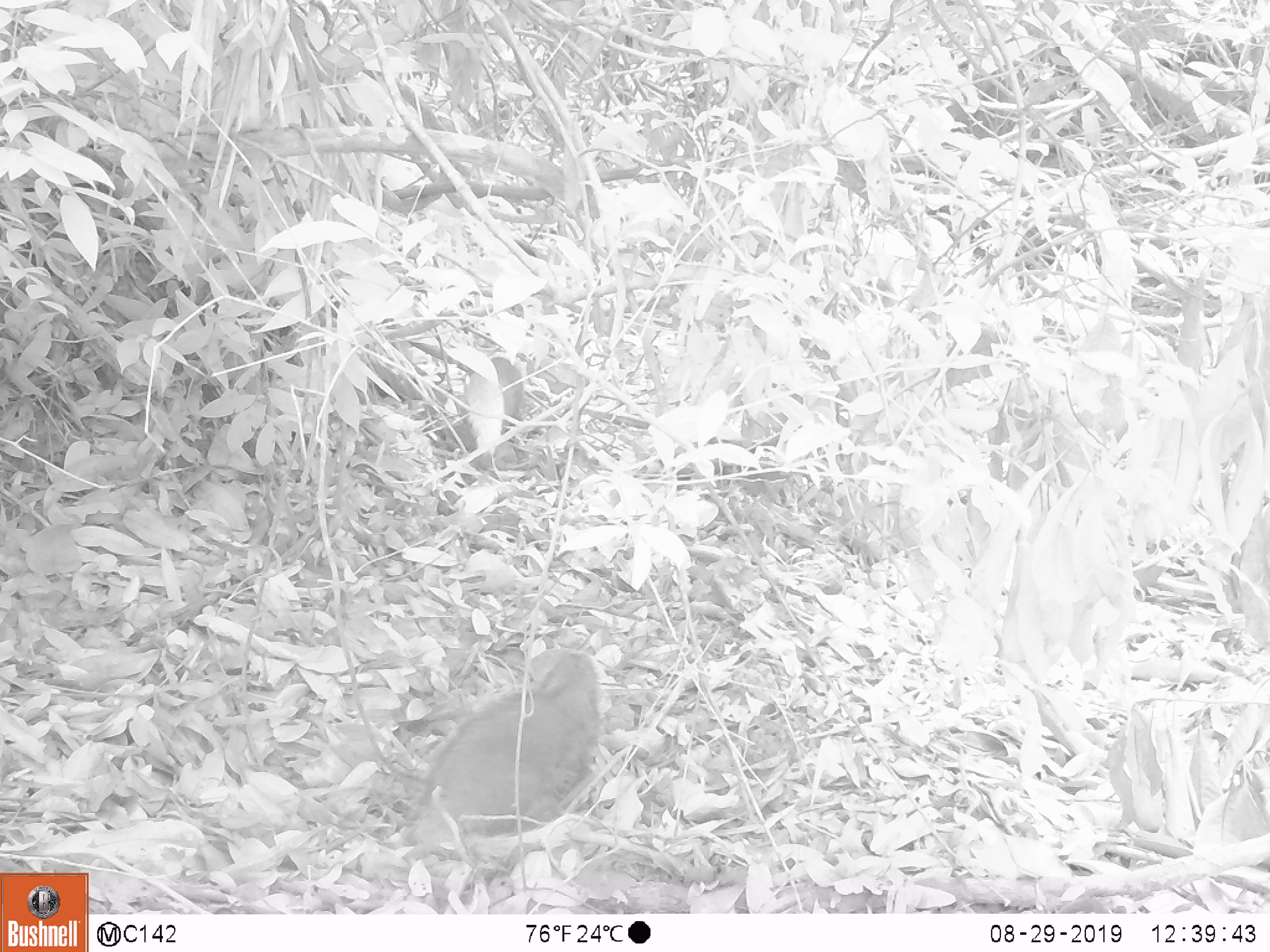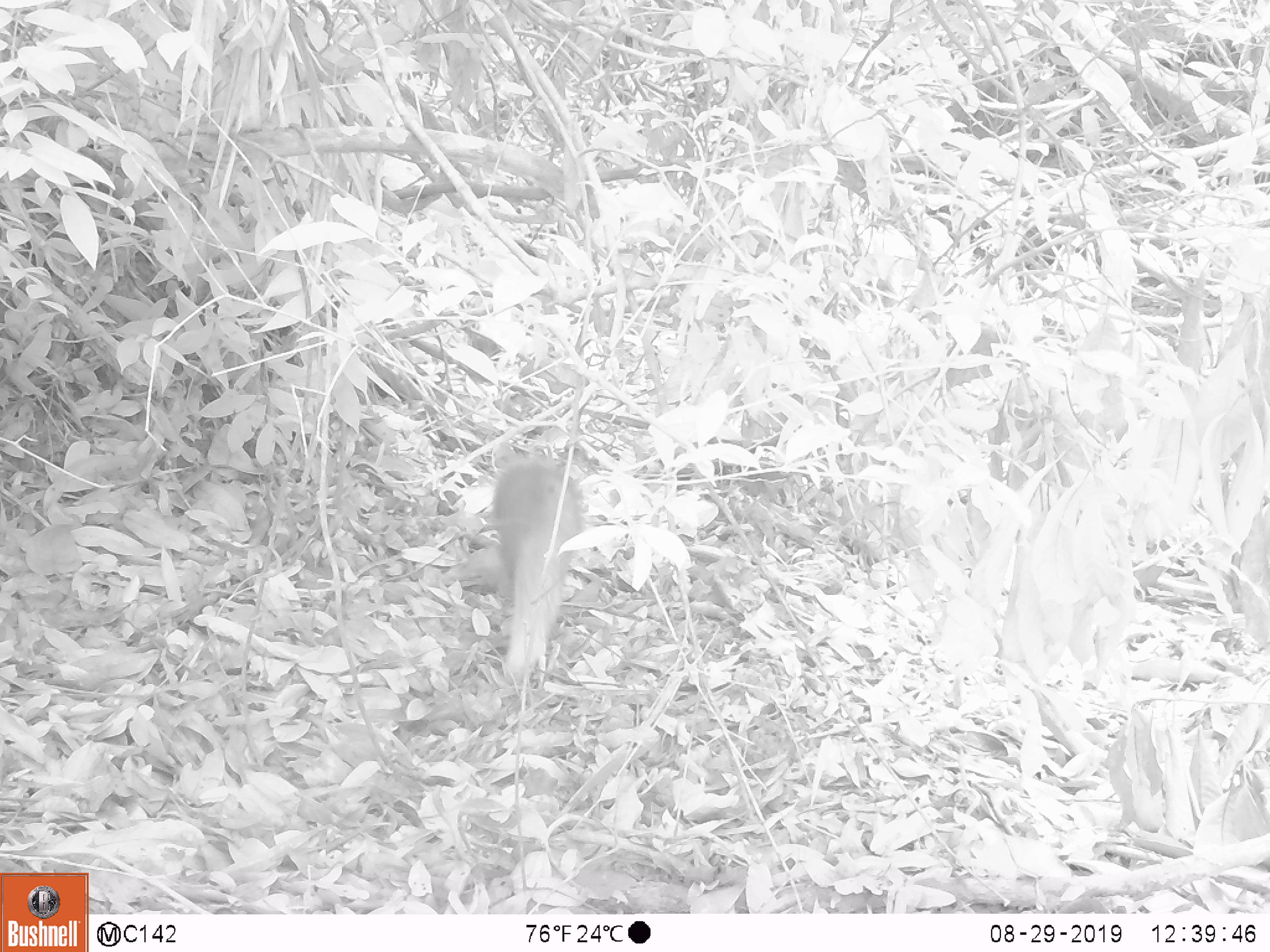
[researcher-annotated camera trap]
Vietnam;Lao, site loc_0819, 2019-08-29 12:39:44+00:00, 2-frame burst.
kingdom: Animalia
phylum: Chordata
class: Mammalia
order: Carnivora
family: Herpestidae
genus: Urva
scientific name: Urva urva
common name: crab-eating mongoose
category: crab eating mongoose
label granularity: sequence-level